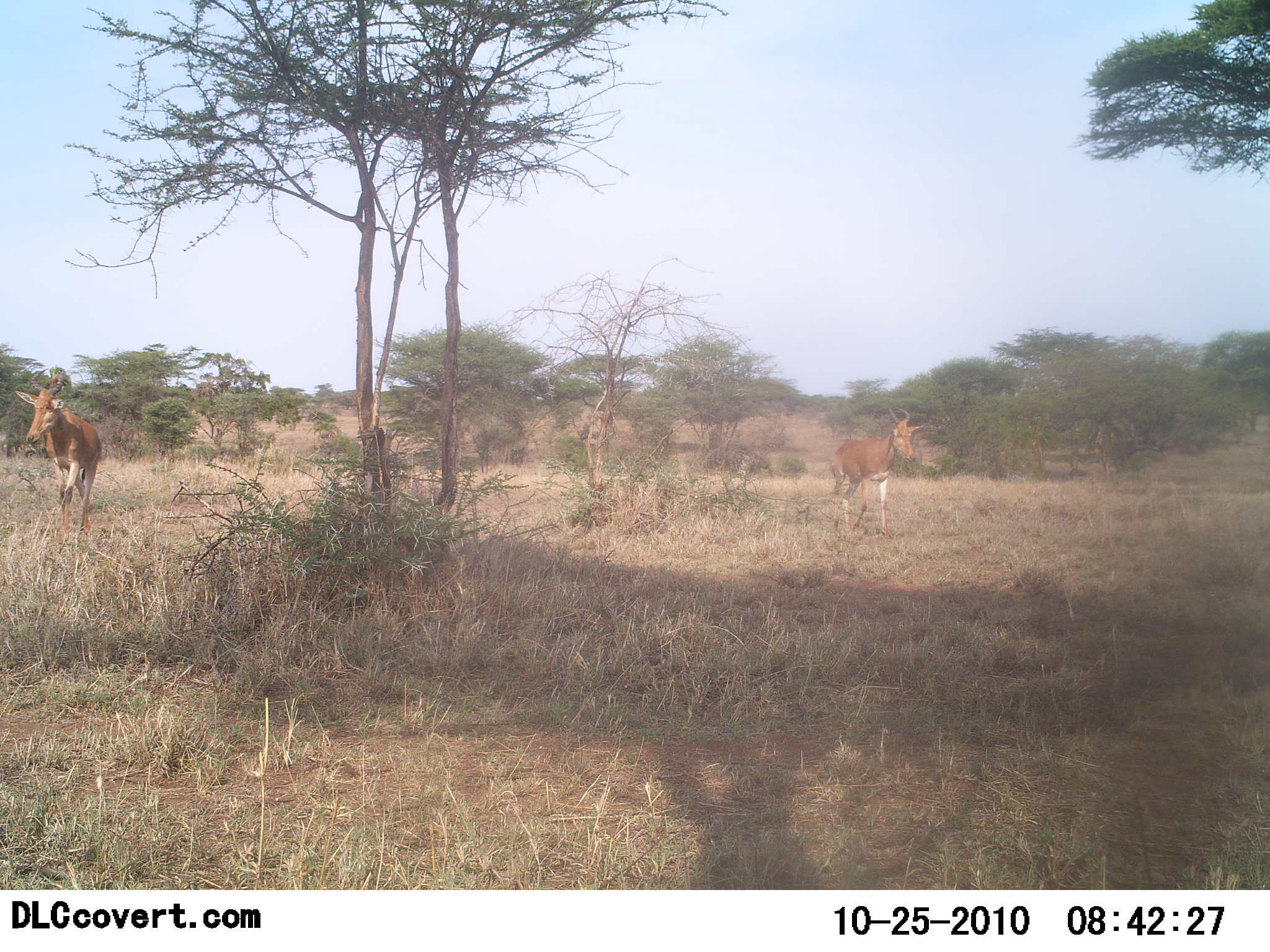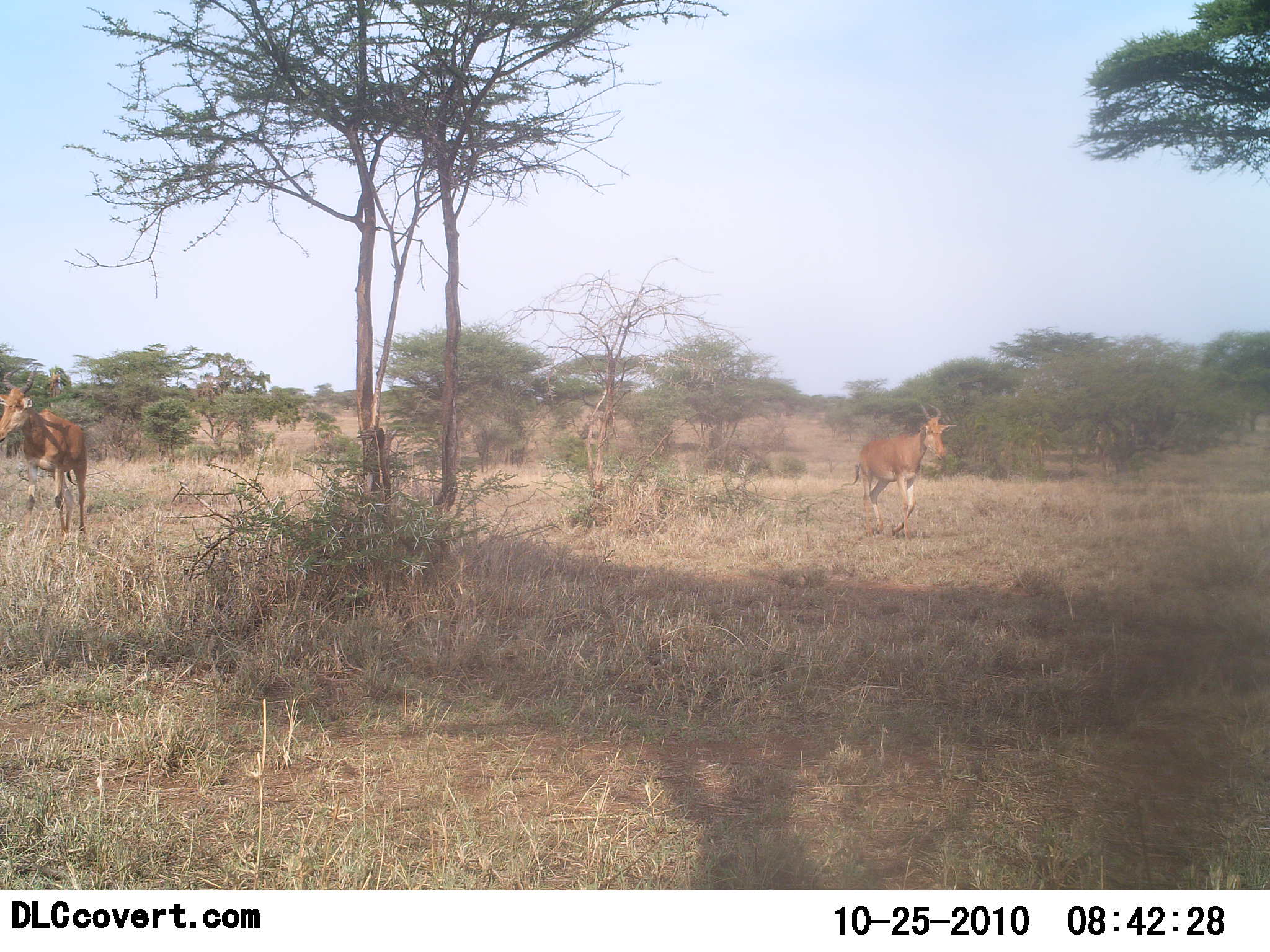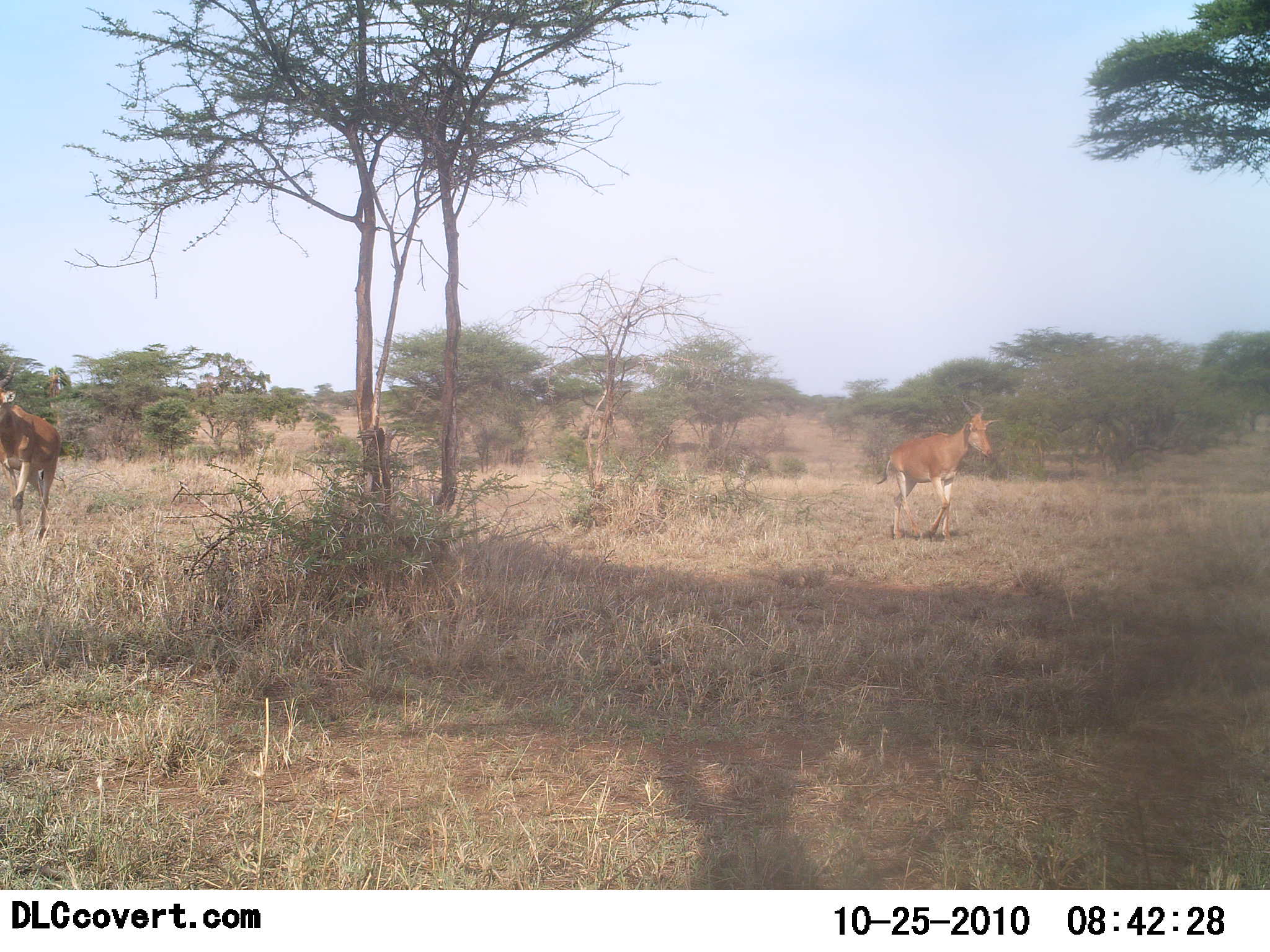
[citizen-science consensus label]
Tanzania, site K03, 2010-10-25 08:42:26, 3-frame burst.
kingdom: Animalia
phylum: Chordata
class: Mammalia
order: Artiodactyla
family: Bovidae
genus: Alcelaphus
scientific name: Alcelaphus buselaphus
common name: hartebeest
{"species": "hartebeest (Alcelaphus buselaphus)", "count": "2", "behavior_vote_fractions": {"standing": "7%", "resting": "0%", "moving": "100%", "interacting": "0%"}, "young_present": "0%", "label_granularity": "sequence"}